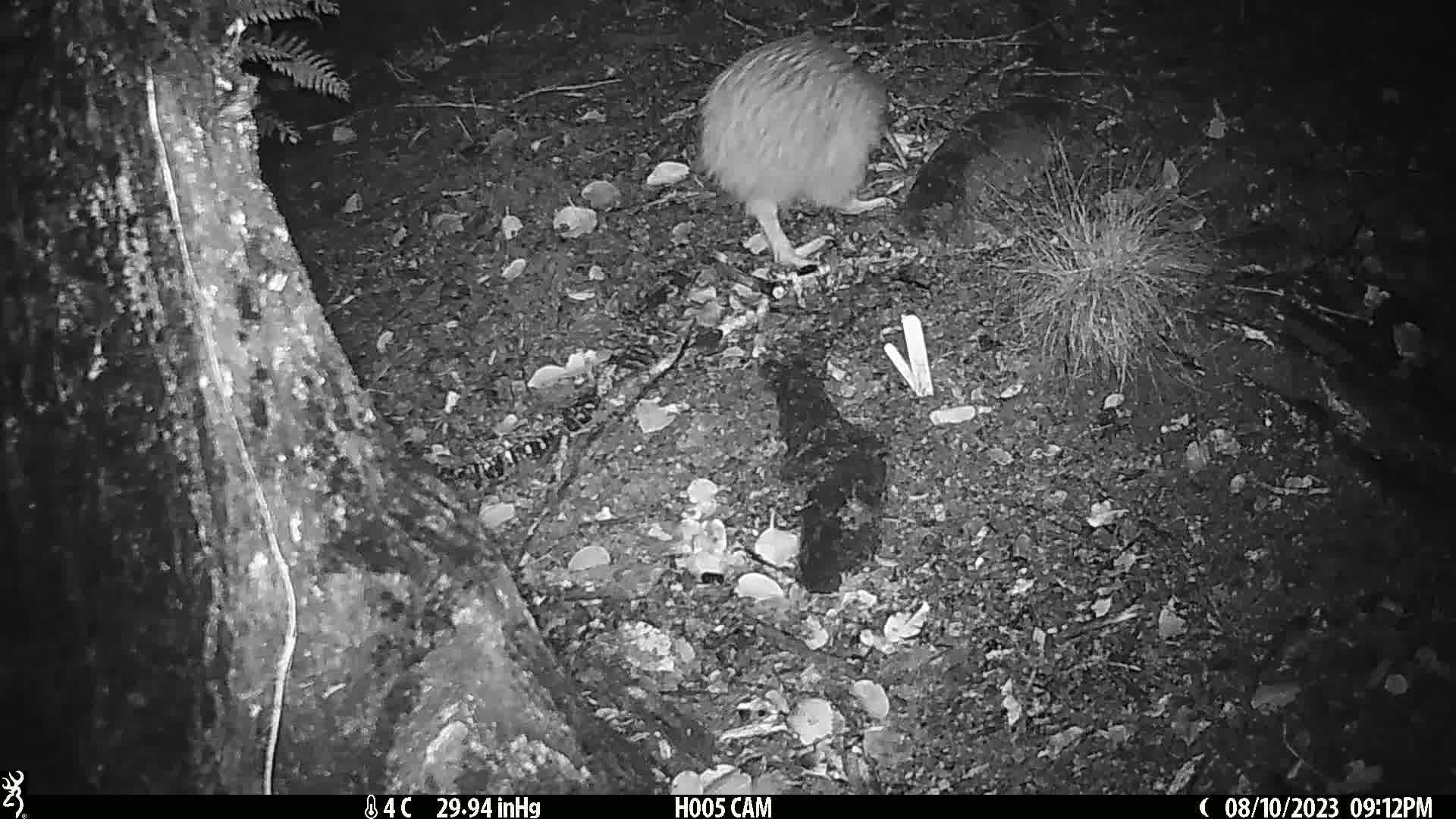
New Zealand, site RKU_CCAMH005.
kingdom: Animalia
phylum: Chordata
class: Aves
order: Apterygiformes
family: Apterygidae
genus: Apteryx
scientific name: Apteryx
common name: kiwi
Kiwi (Apteryx).